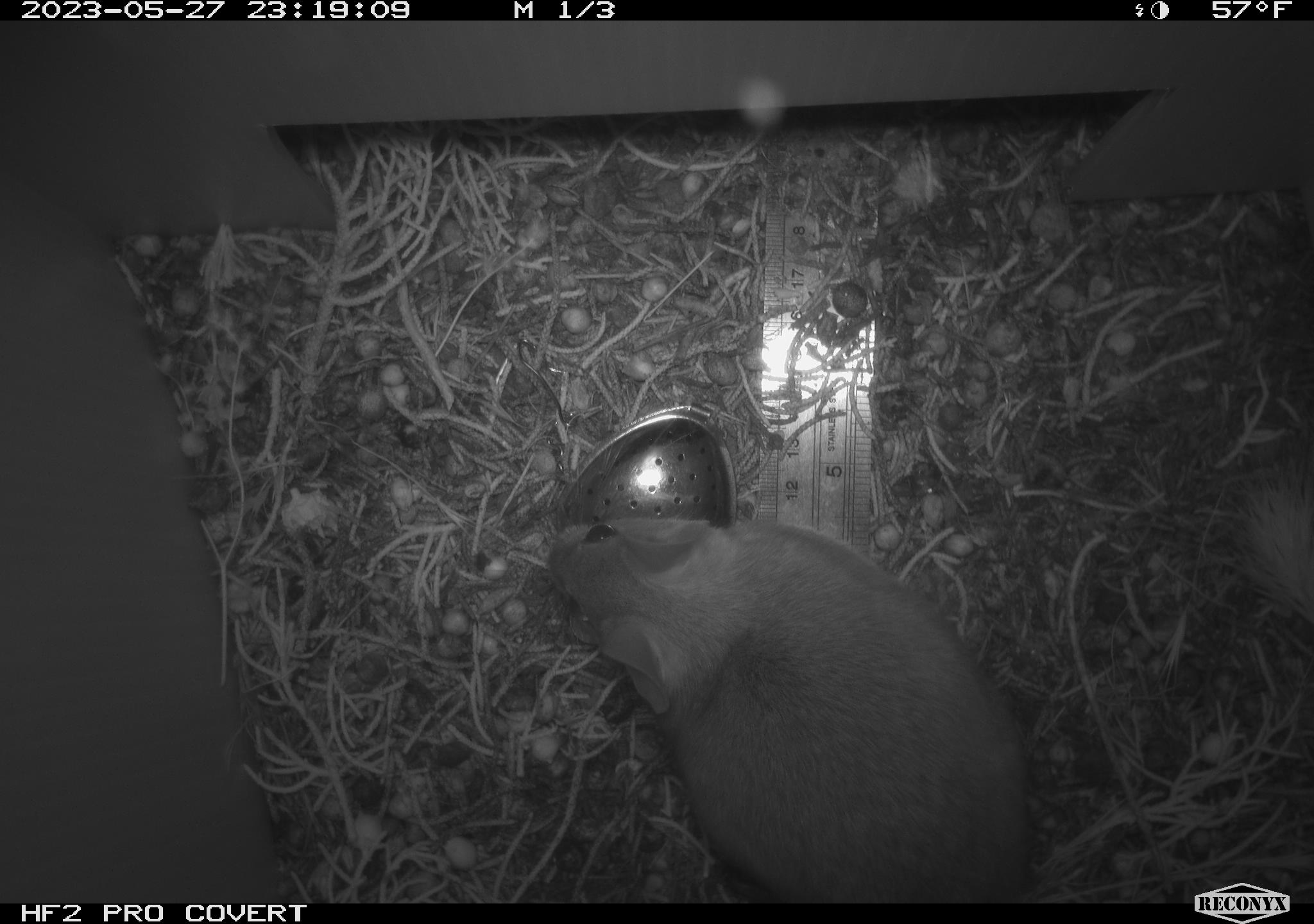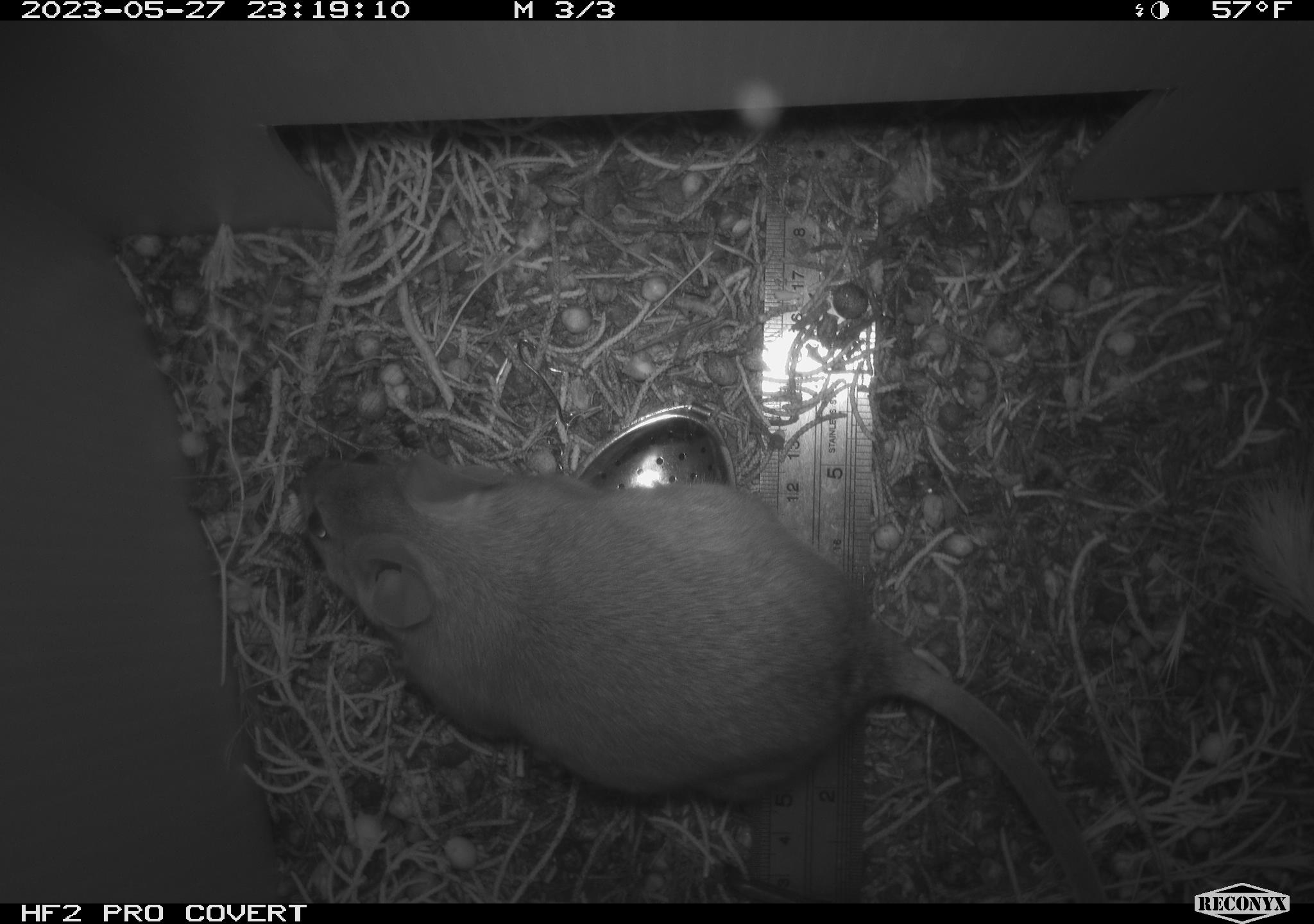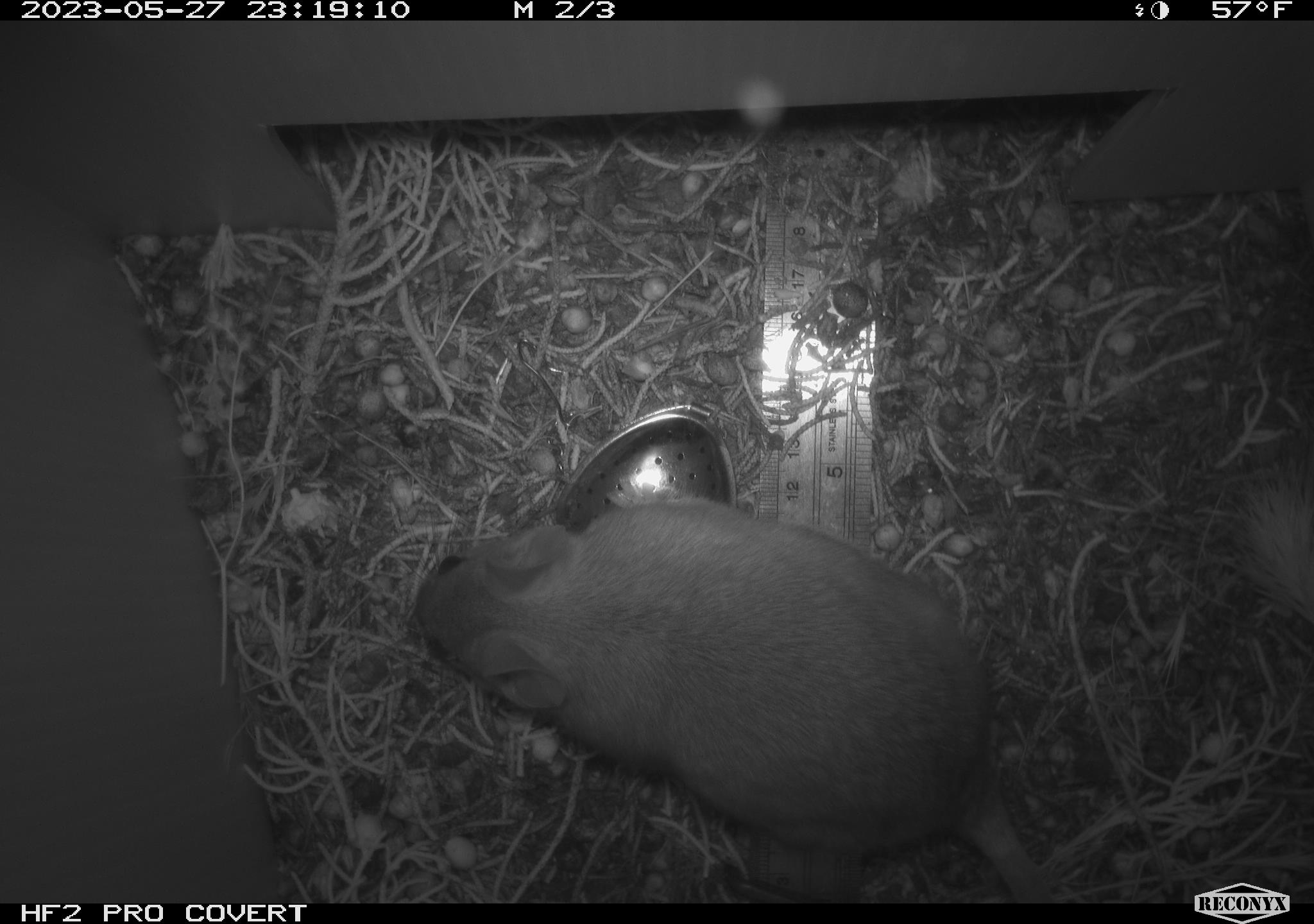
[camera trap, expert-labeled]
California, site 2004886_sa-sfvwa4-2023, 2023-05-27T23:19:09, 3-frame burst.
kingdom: Animalia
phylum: Chordata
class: Mammalia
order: Rodentia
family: Cricetidae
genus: Neotoma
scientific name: Neotoma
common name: pack rat or woodrat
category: neotoma species